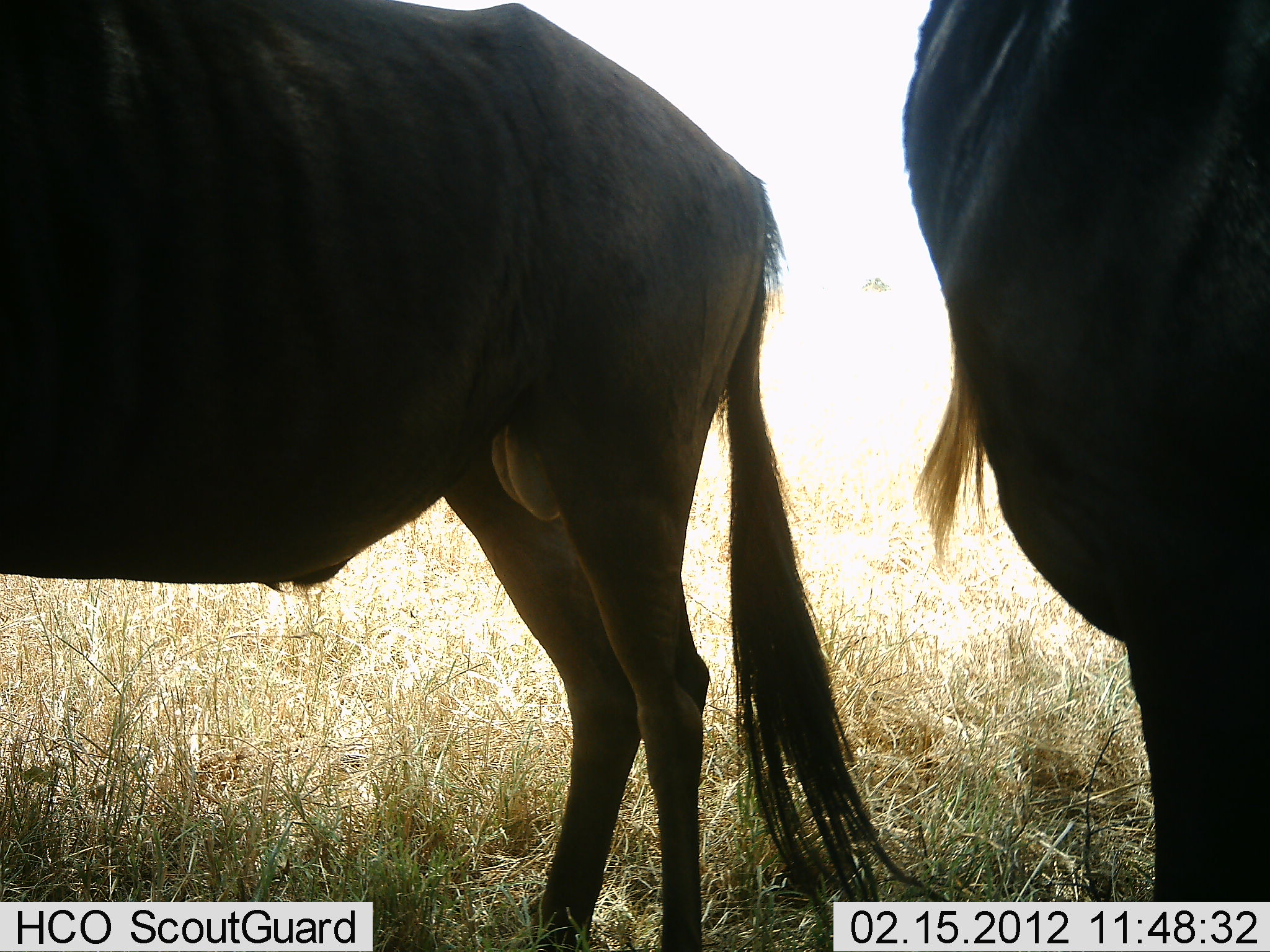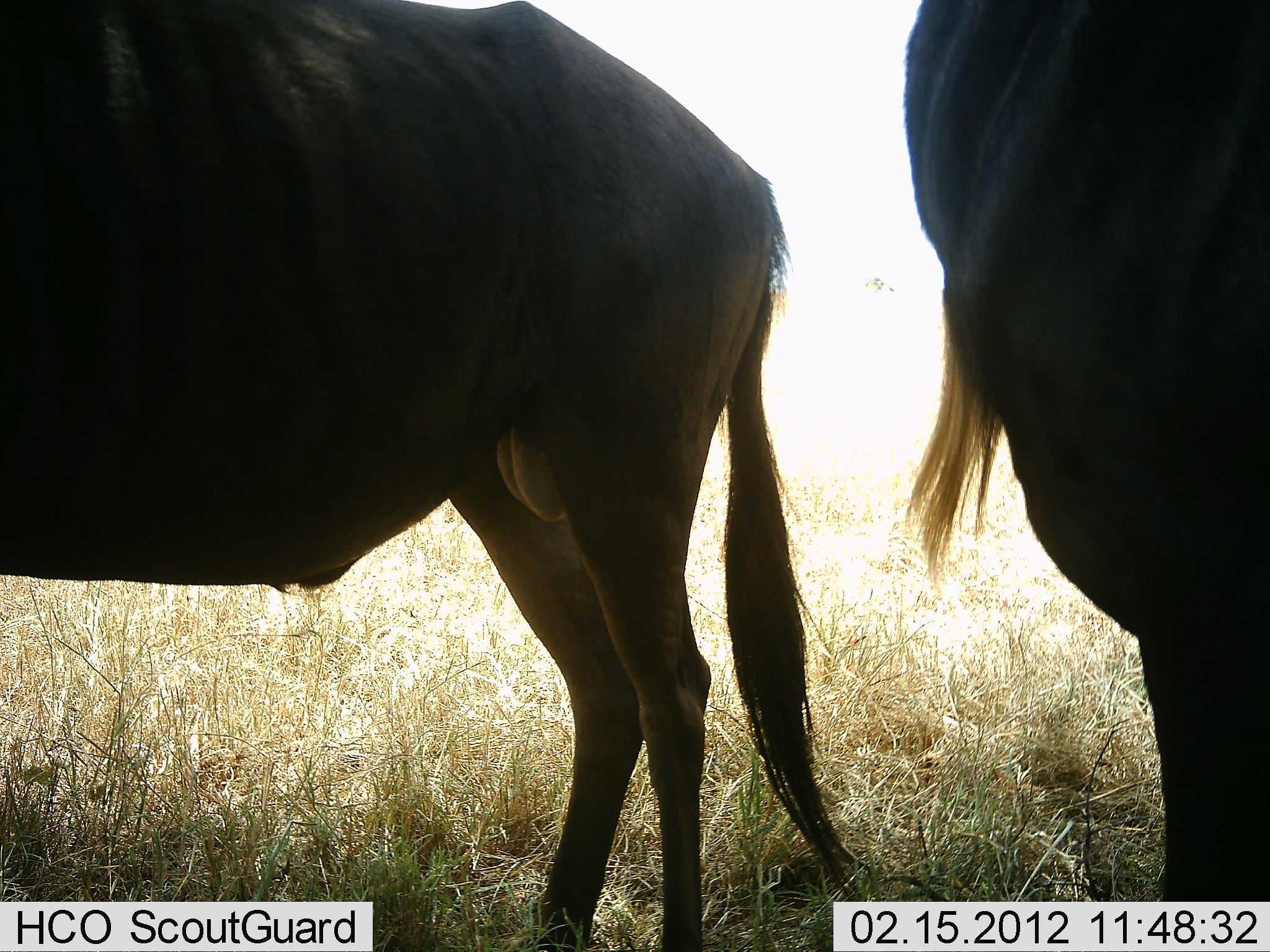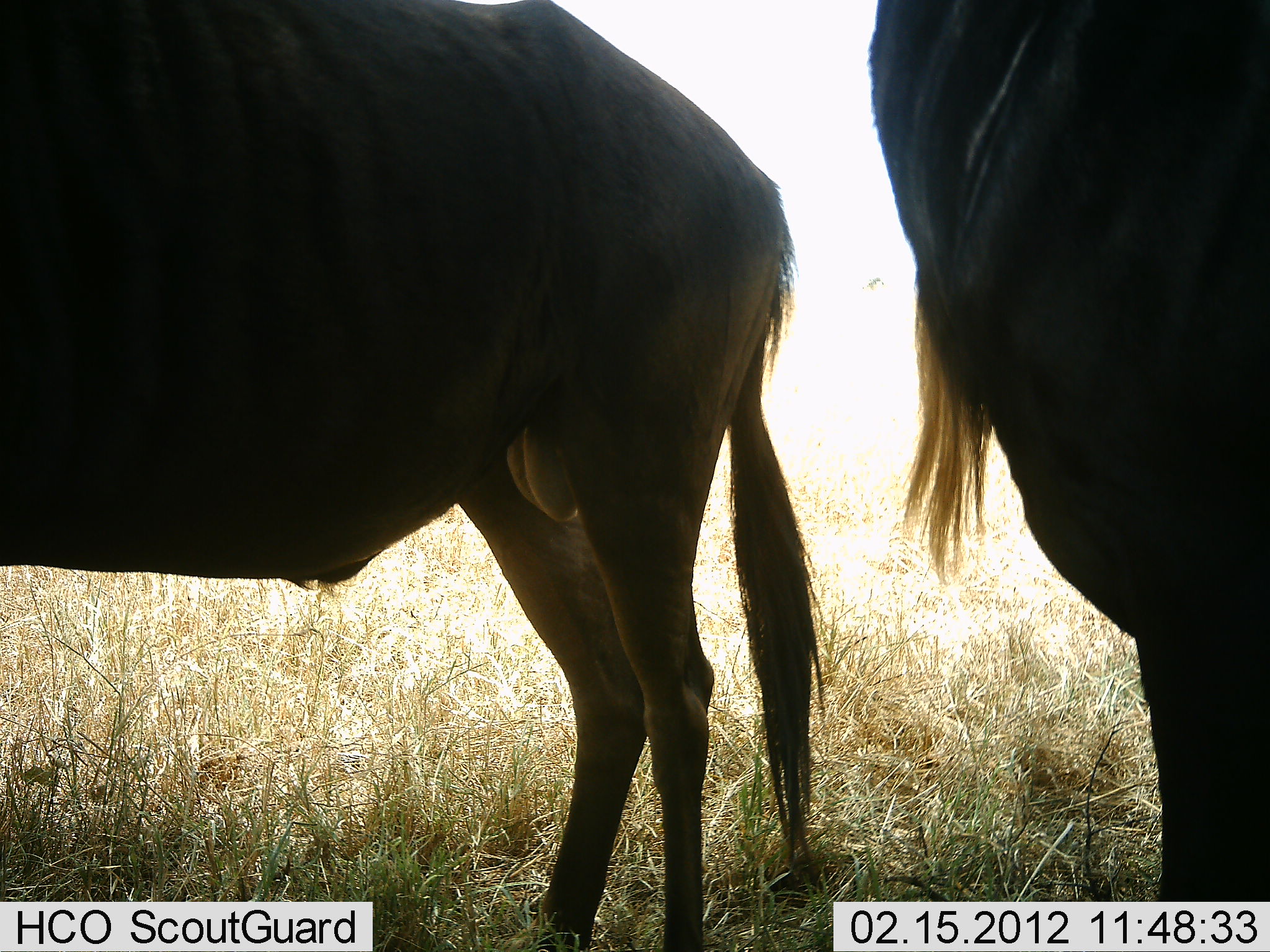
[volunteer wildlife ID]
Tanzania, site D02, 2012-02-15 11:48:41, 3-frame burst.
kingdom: Animalia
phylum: Chordata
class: Mammalia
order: Artiodactyla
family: Bovidae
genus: Connochaetes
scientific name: Connochaetes taurinus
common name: blue wildebeest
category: wildebeest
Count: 2.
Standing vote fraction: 100%.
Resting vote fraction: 7%.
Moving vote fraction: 0%.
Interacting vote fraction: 0%.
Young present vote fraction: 0%.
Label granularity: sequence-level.